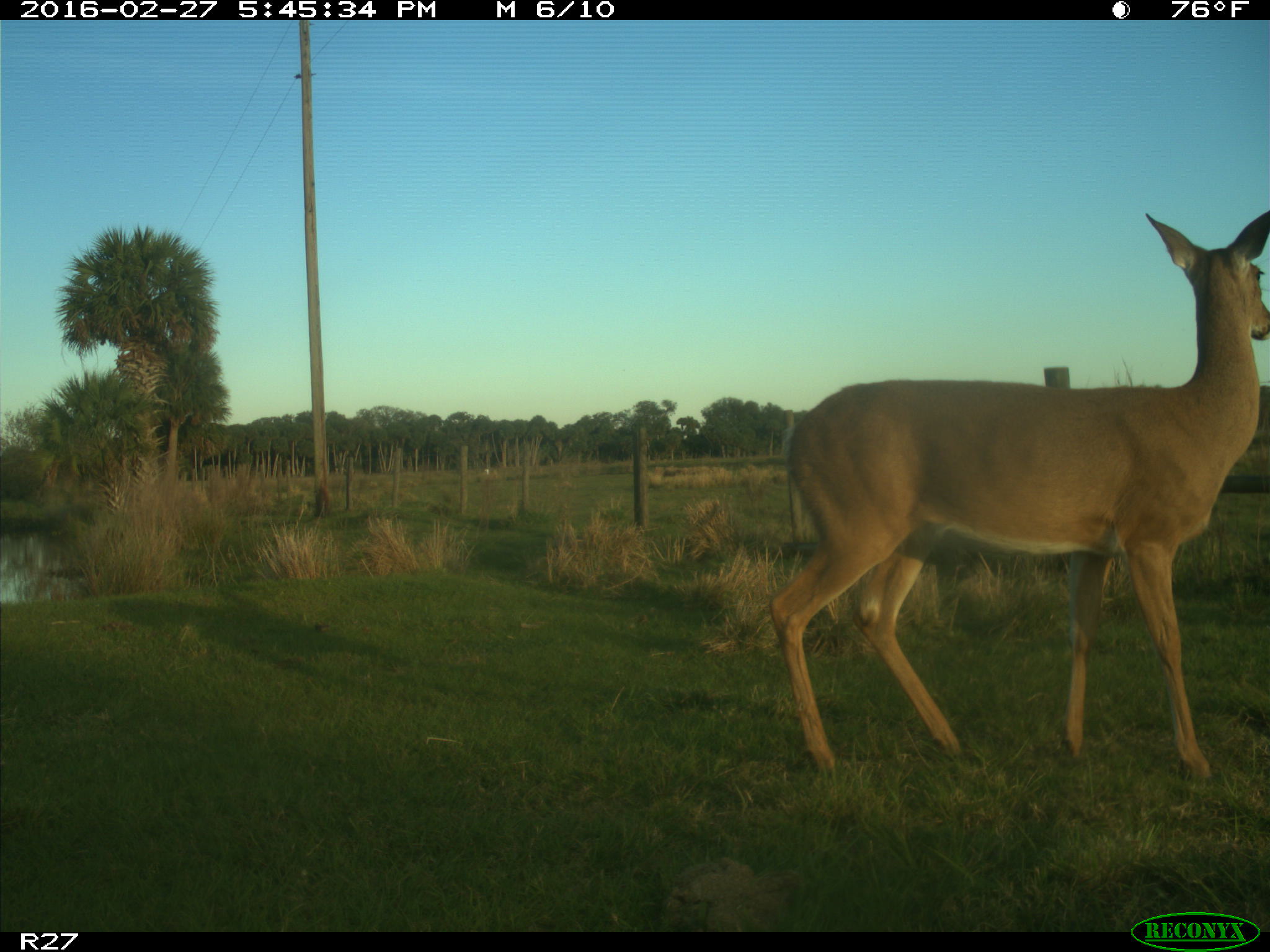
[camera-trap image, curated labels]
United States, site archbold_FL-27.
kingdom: Animalia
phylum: Chordata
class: Mammalia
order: Artiodactyla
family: Cervidae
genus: Odocoileus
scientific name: Odocoileus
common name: deer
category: unidentified deer